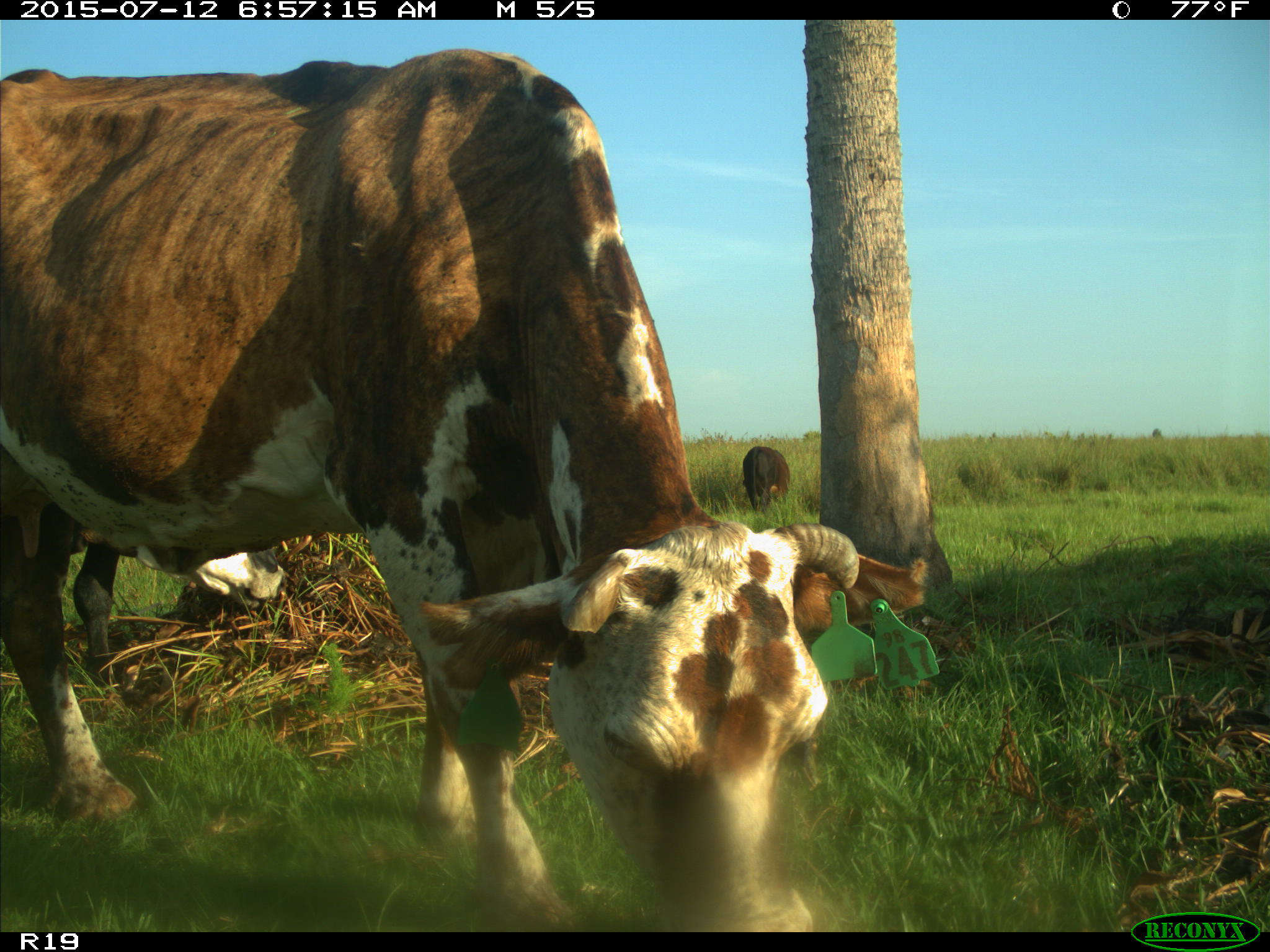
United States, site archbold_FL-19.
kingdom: Animalia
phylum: Chordata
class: Mammalia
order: Artiodactyla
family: Bovidae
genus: Bos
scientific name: Bos taurus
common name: domestic cow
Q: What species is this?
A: Bos taurus (domestic cow).